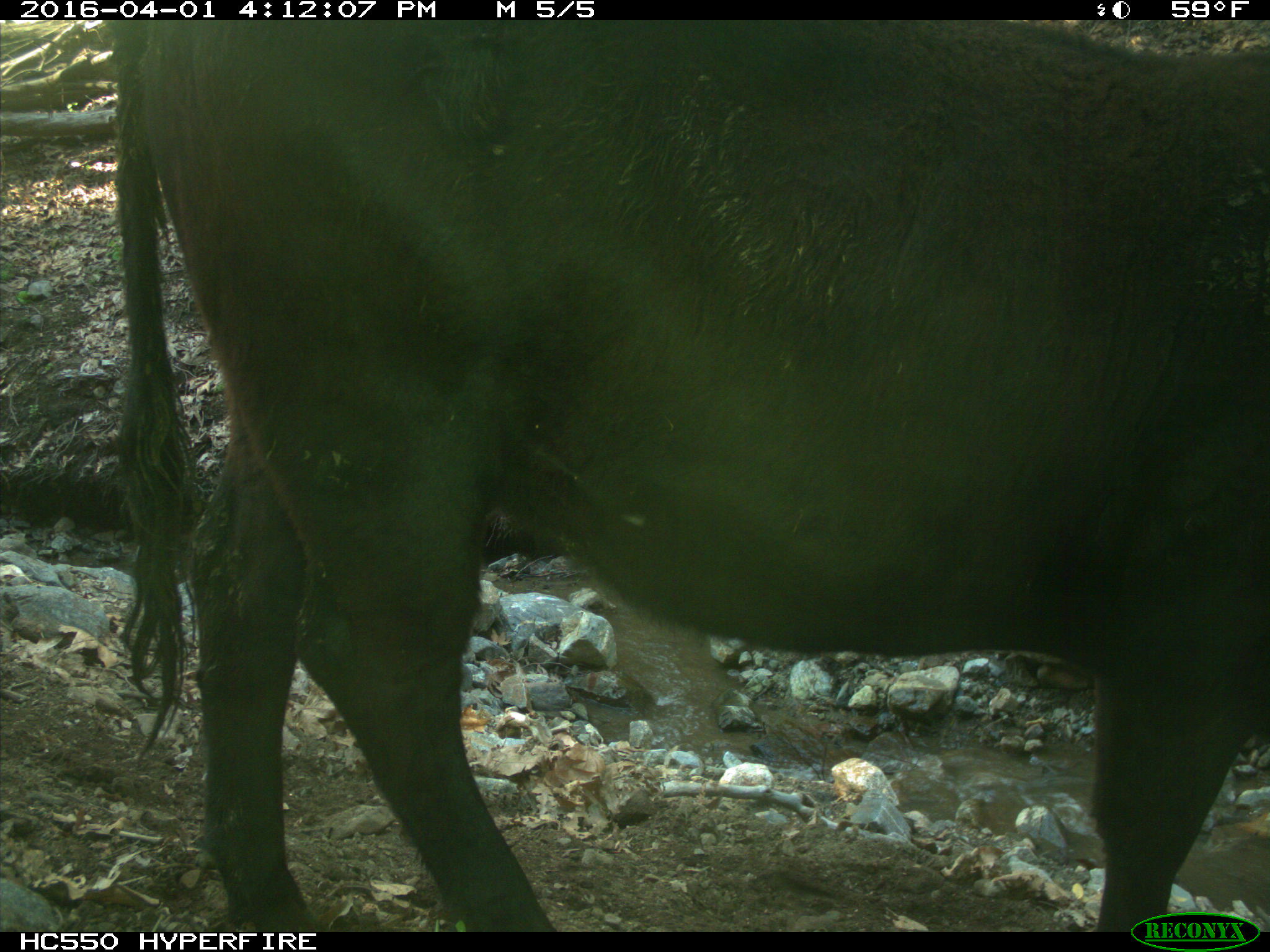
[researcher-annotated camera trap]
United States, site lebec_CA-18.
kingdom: Animalia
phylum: Chordata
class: Mammalia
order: Artiodactyla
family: Bovidae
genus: Bos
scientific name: Bos taurus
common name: domestic cow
Bos taurus (domestic cow).